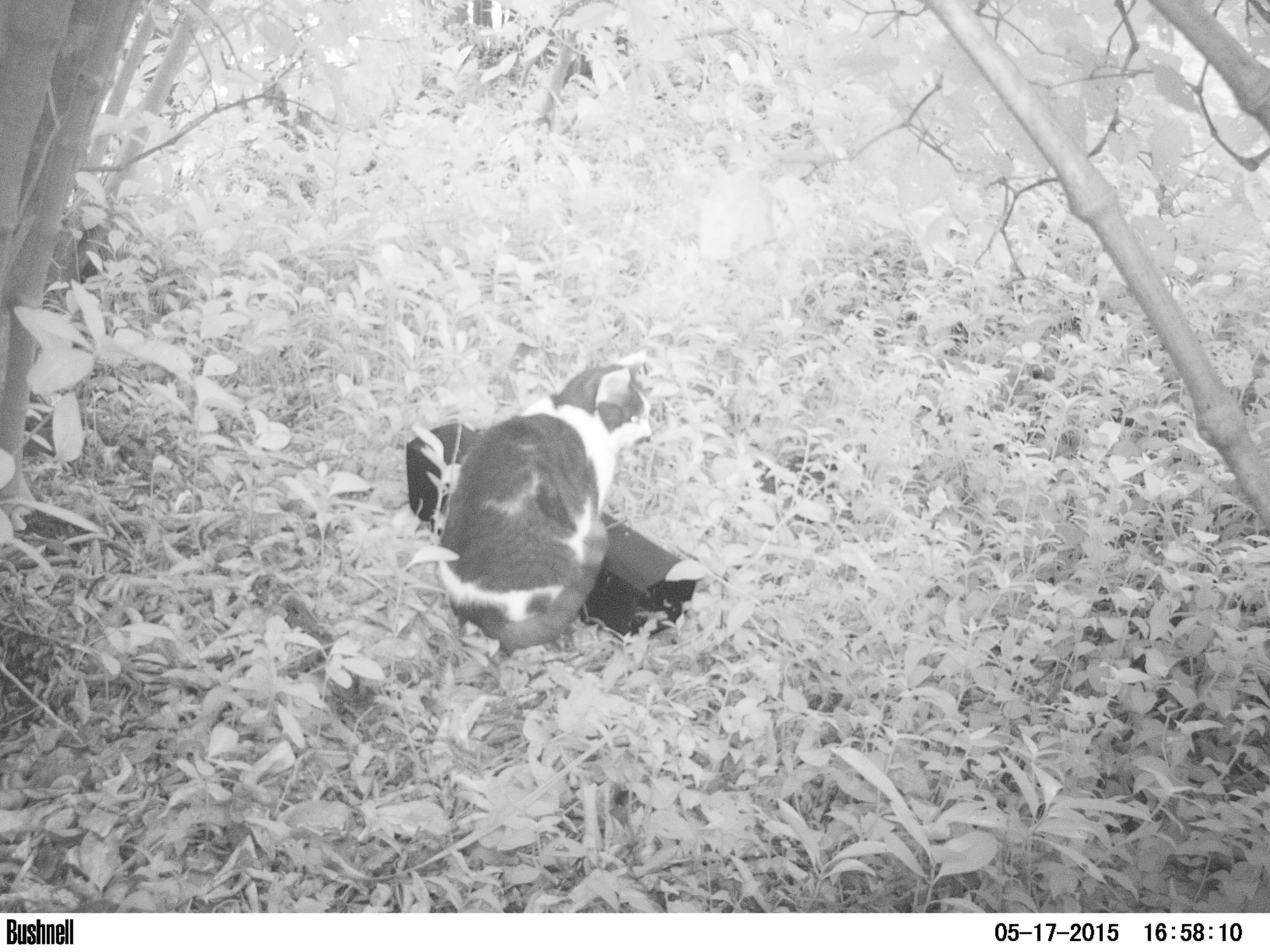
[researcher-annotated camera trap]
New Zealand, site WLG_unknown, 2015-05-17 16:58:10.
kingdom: Animalia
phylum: Chordata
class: Mammalia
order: Carnivora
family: Felidae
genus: Felis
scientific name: Felis catus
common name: domestic cat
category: cat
Cat (domestic cat) (Felis catus).